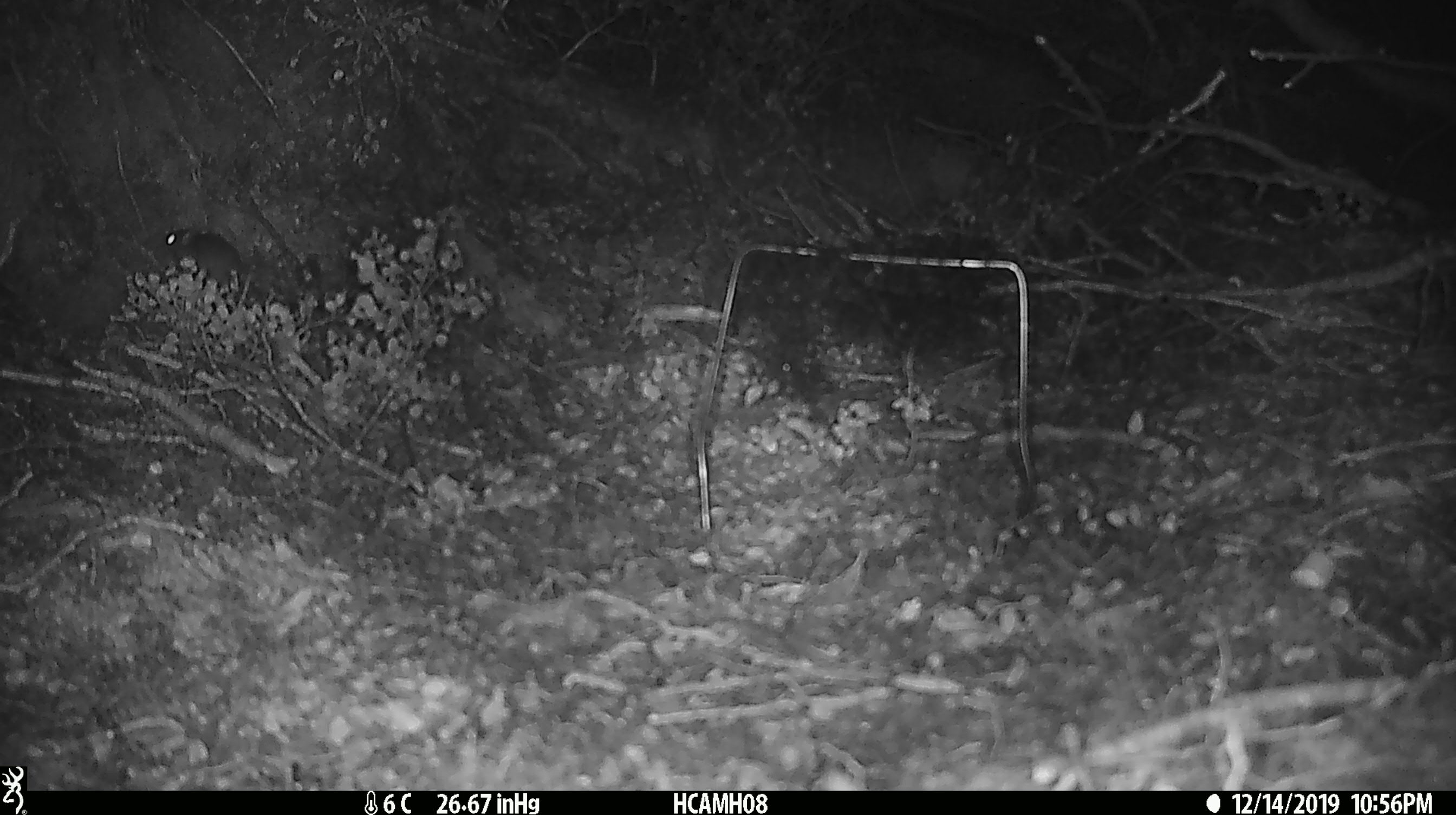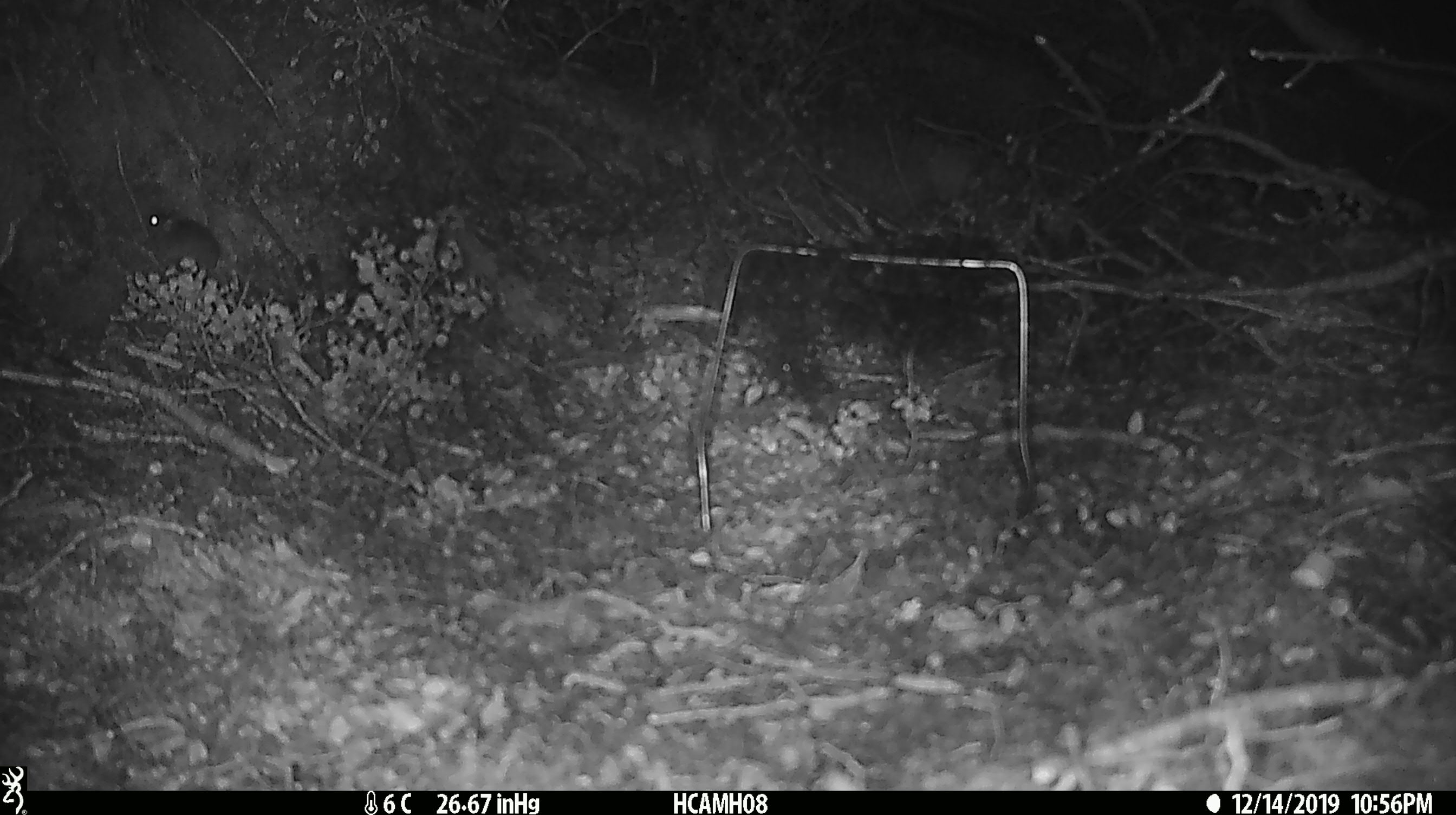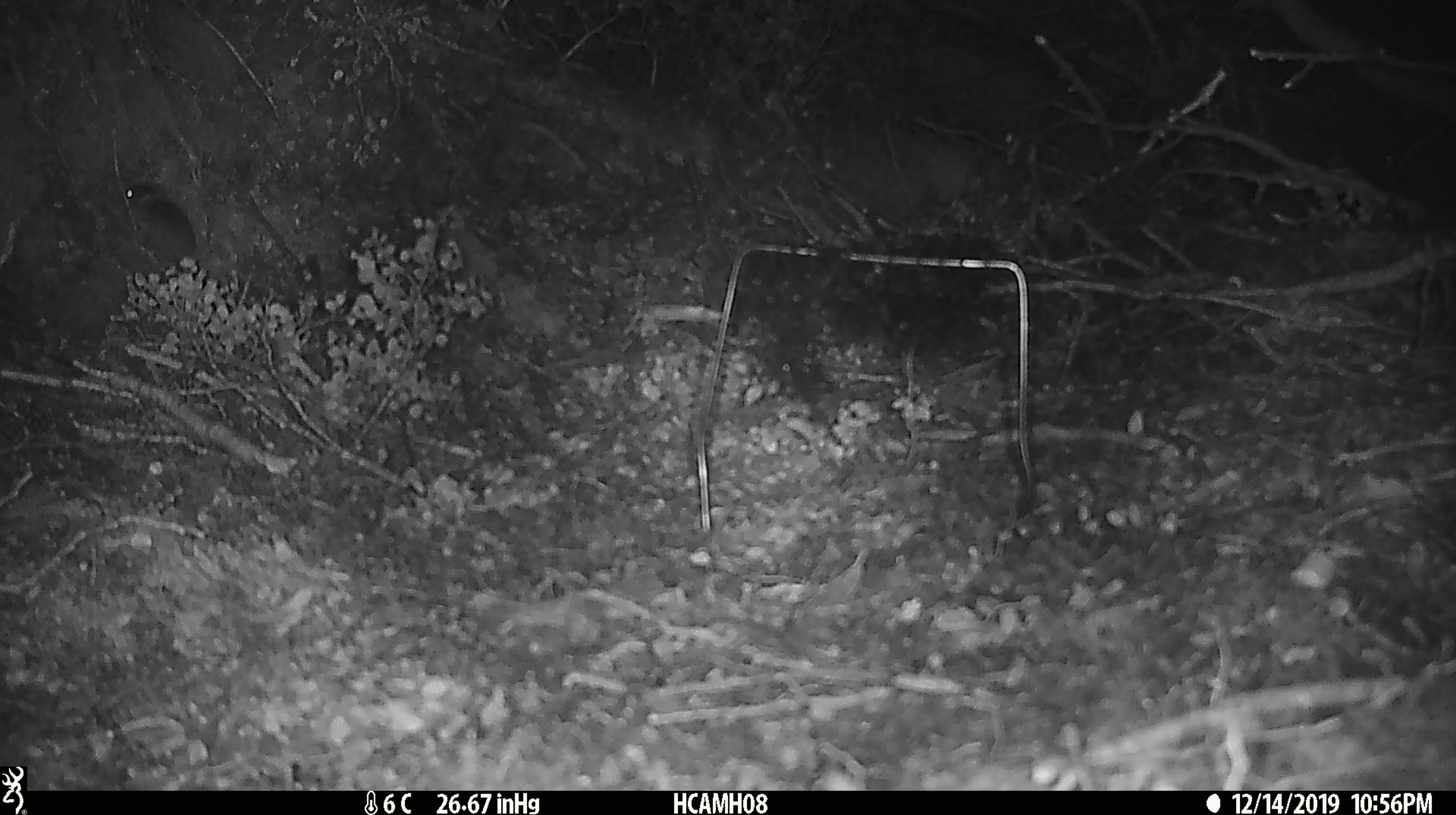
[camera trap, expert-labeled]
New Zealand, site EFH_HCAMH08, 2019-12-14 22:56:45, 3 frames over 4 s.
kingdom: Animalia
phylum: Chordata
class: Mammalia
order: Rodentia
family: Muridae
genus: Mus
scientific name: Mus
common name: mouse